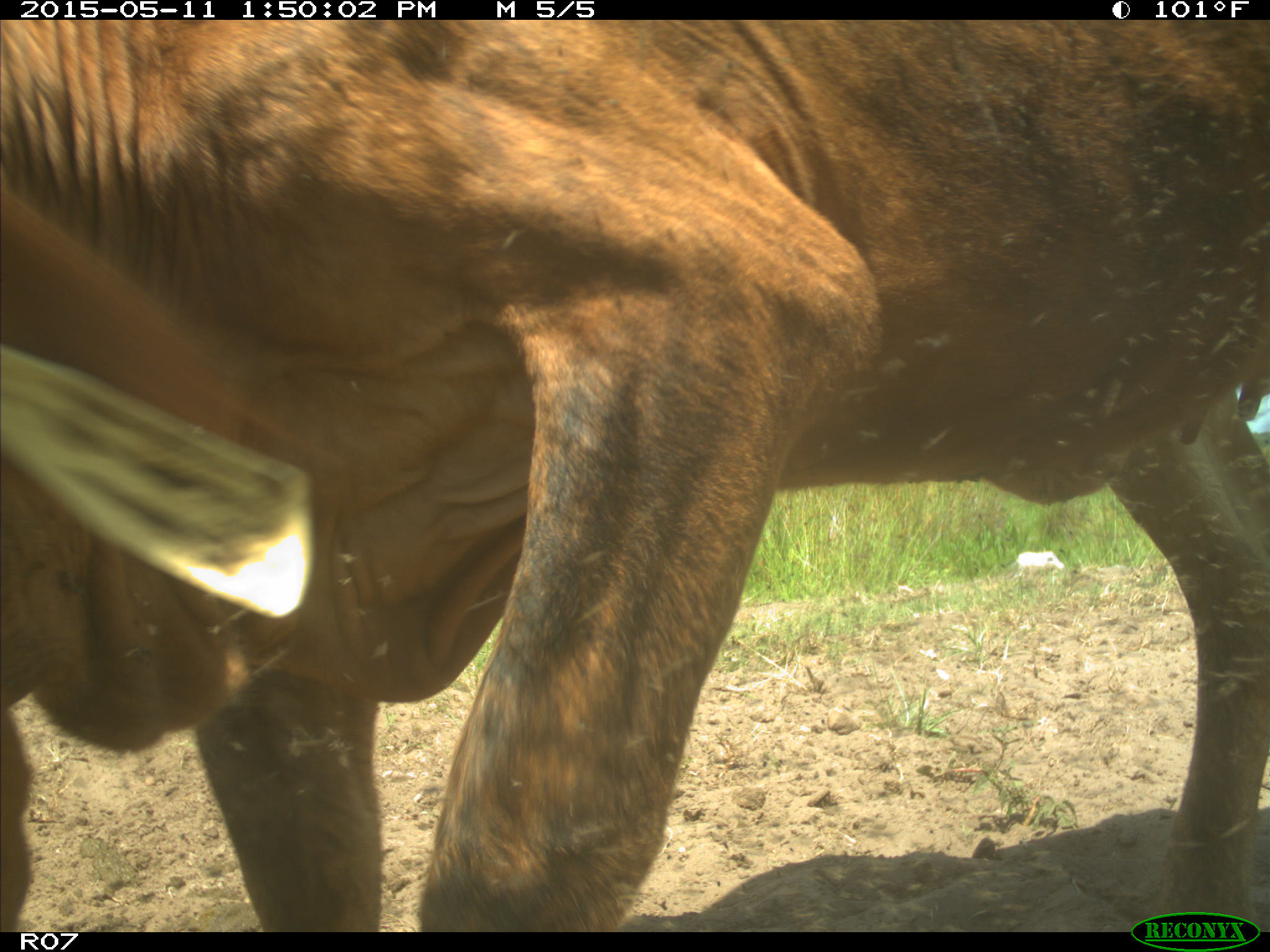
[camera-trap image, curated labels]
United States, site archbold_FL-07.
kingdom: Animalia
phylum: Chordata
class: Mammalia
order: Artiodactyla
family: Bovidae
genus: Bos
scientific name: Bos taurus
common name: domestic cow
Bos taurus (domestic cow).